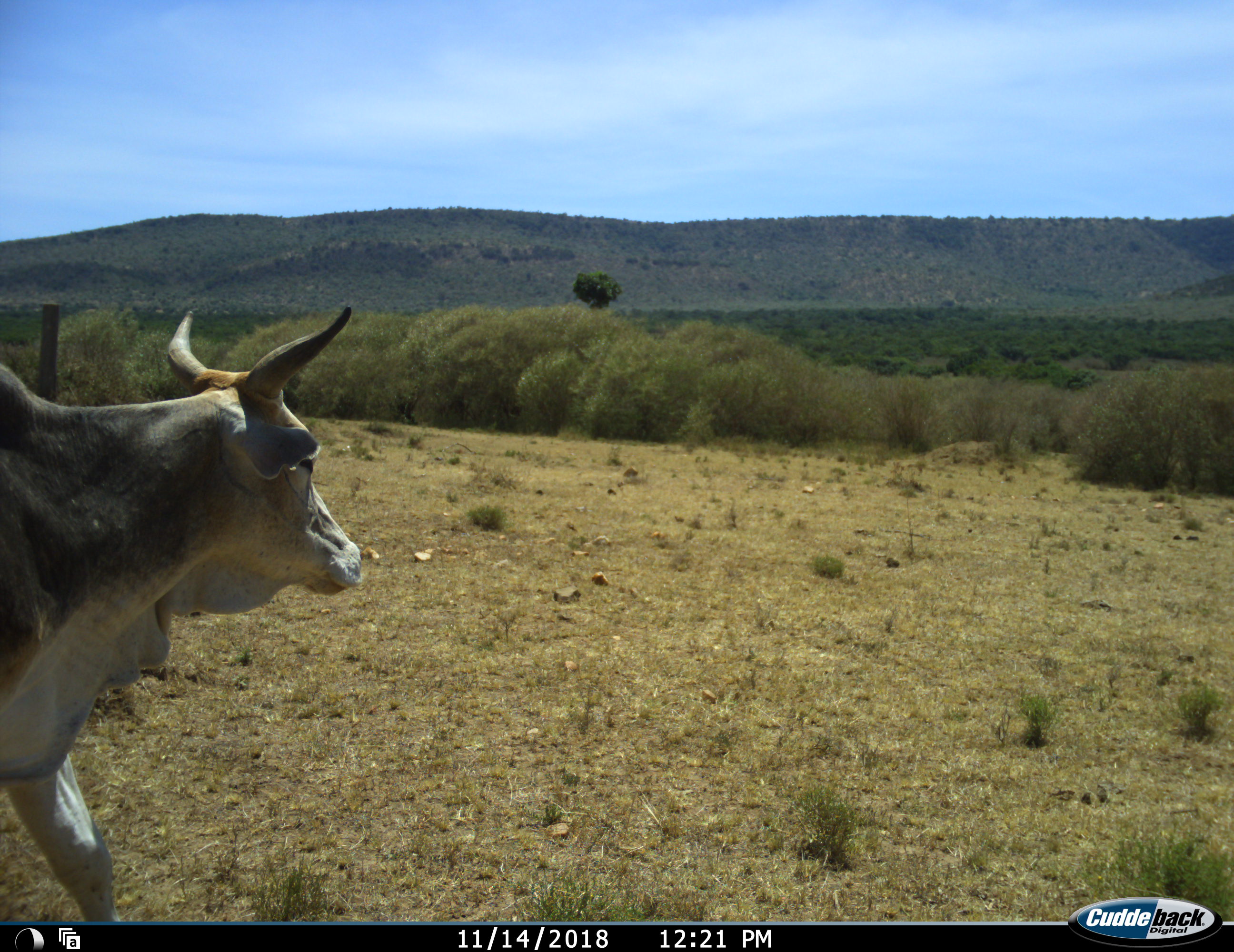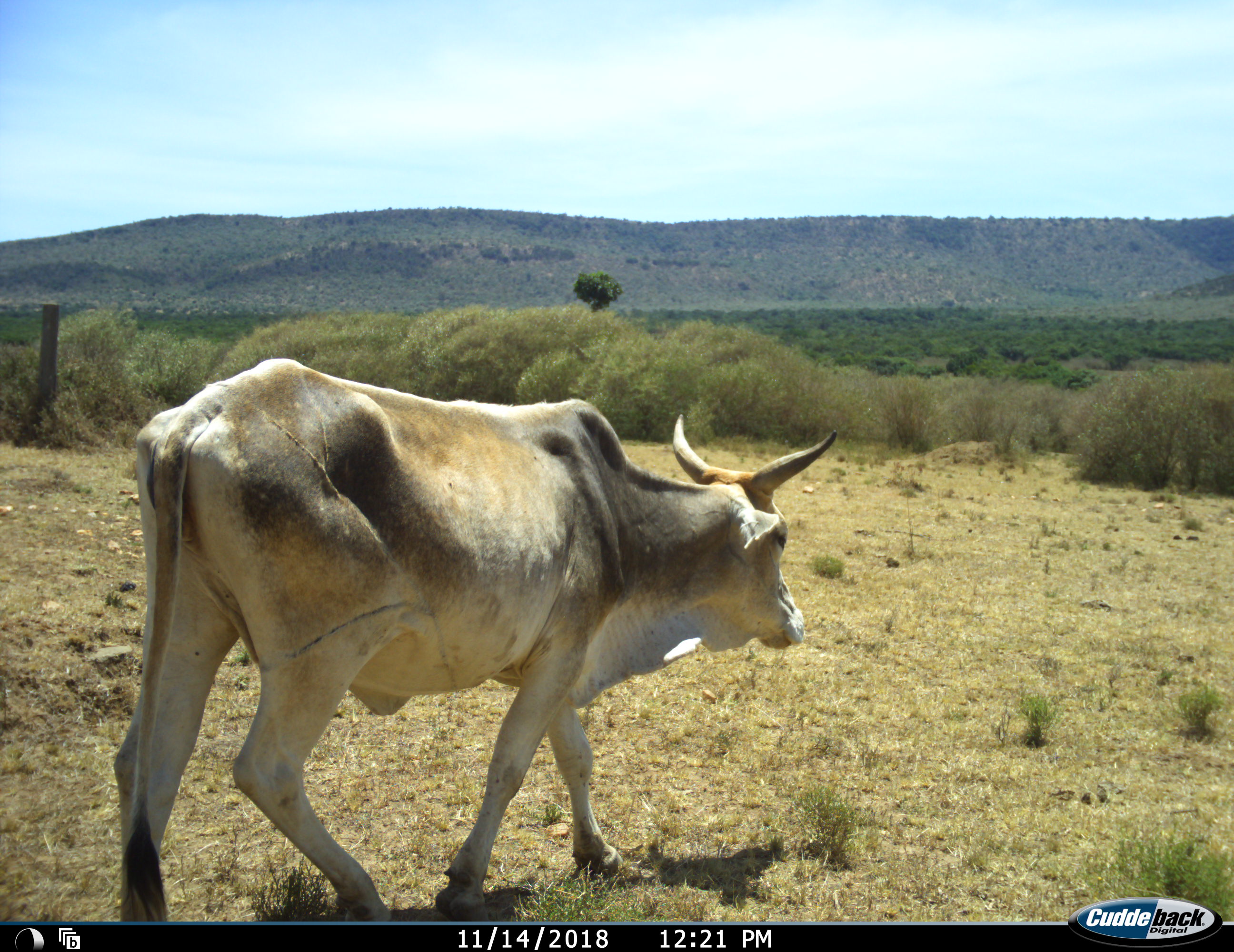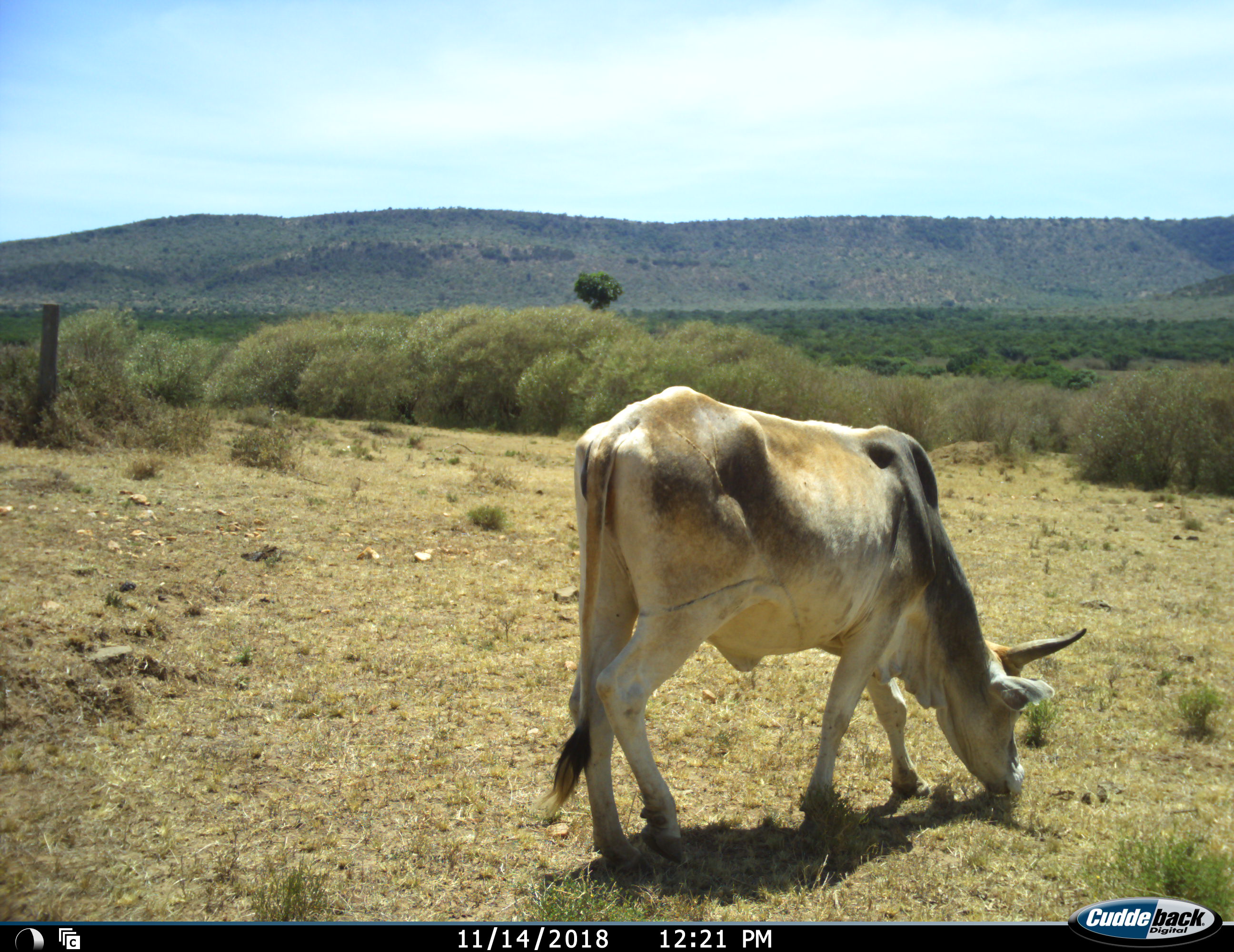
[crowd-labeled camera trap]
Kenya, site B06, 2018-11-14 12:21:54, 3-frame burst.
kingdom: Animalia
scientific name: Animalia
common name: animal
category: domesticanimal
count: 1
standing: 11%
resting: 0%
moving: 100%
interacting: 0%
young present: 0%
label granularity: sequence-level